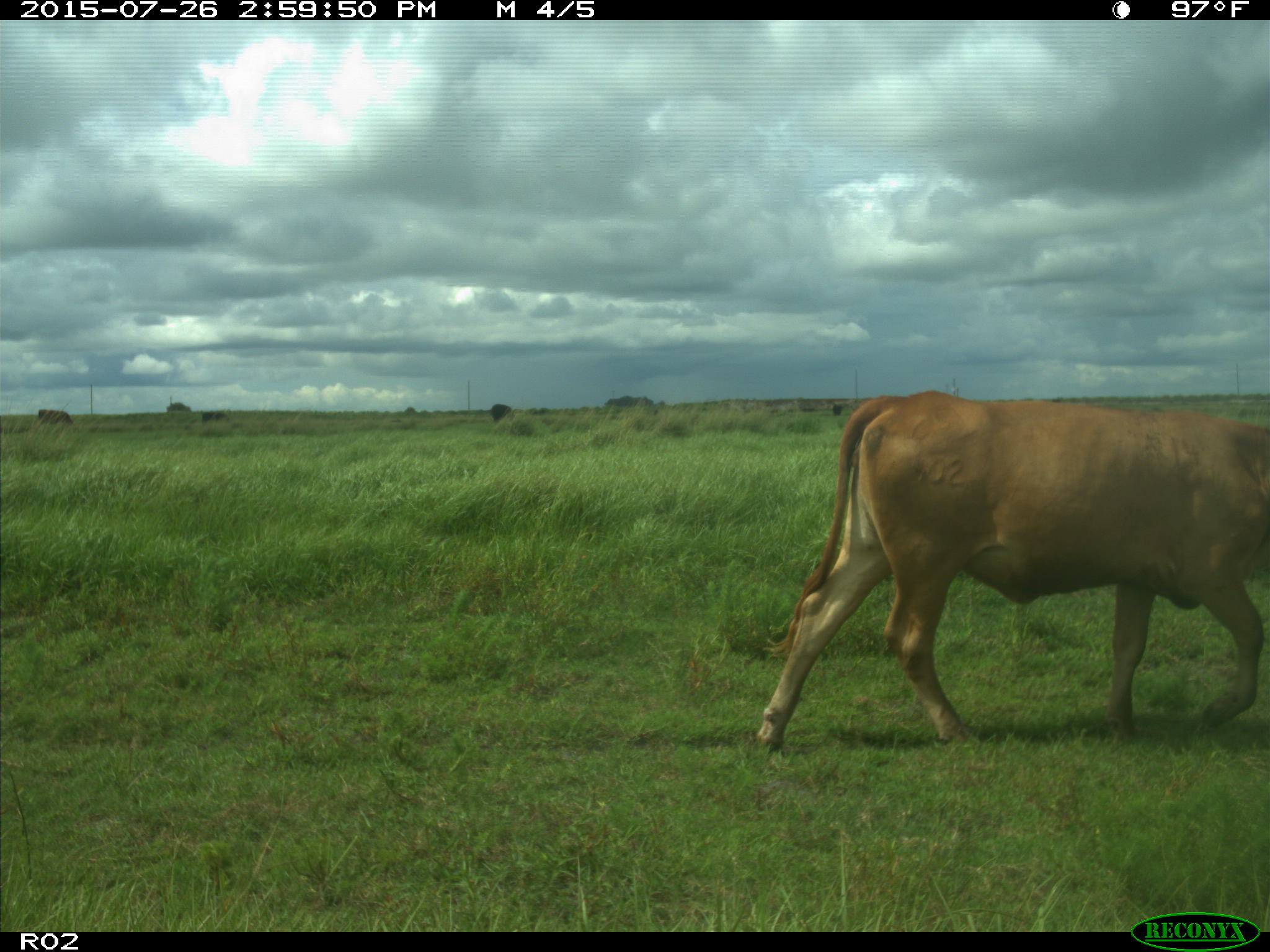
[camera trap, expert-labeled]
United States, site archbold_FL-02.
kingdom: Animalia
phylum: Chordata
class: Mammalia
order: Artiodactyla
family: Bovidae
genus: Bos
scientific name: Bos taurus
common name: domestic cow